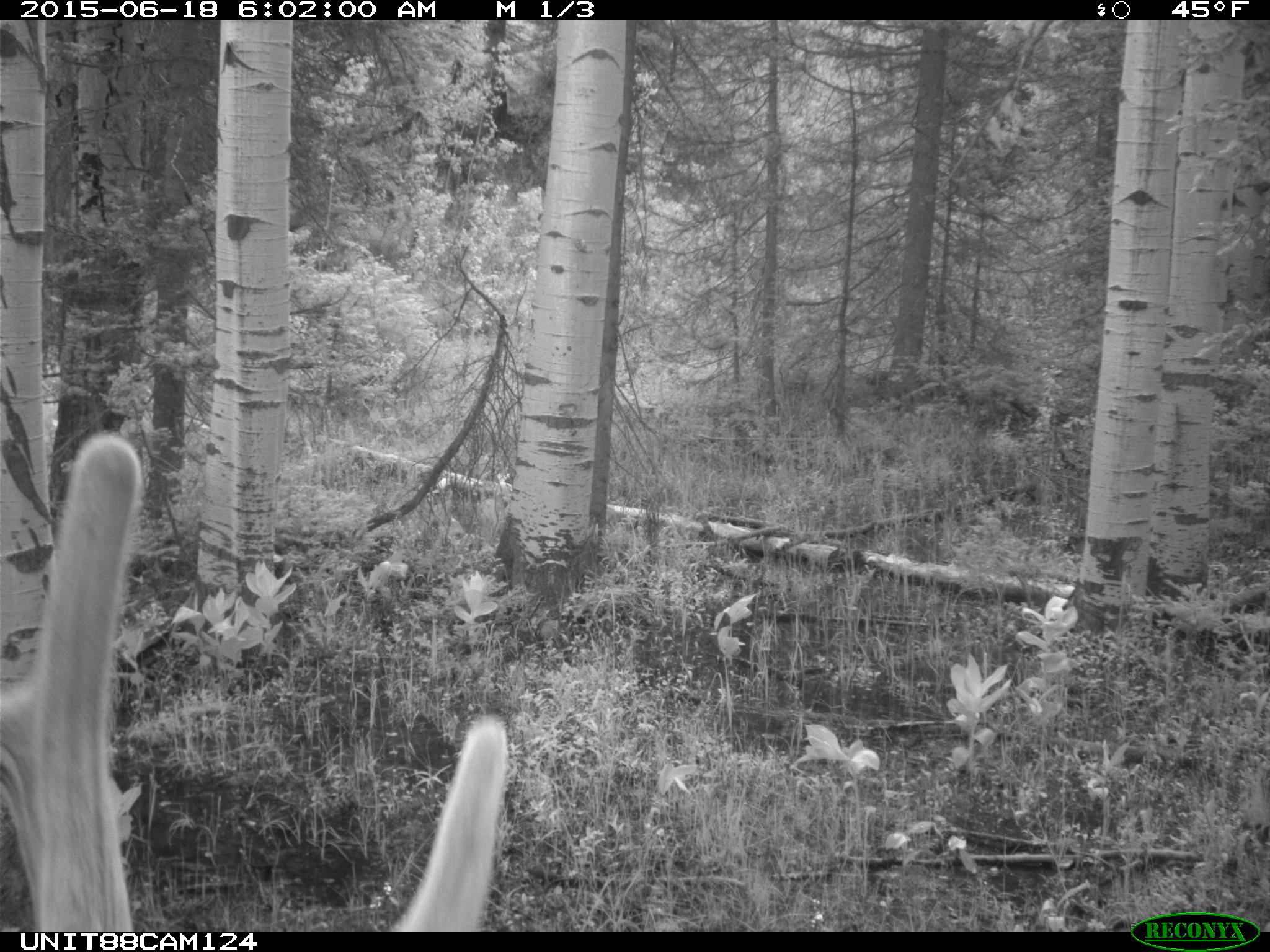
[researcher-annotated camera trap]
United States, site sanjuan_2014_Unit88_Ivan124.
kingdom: Animalia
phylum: Chordata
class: Mammalia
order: Artiodactyla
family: Cervidae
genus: Cervus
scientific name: Cervus elaphus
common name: red deer